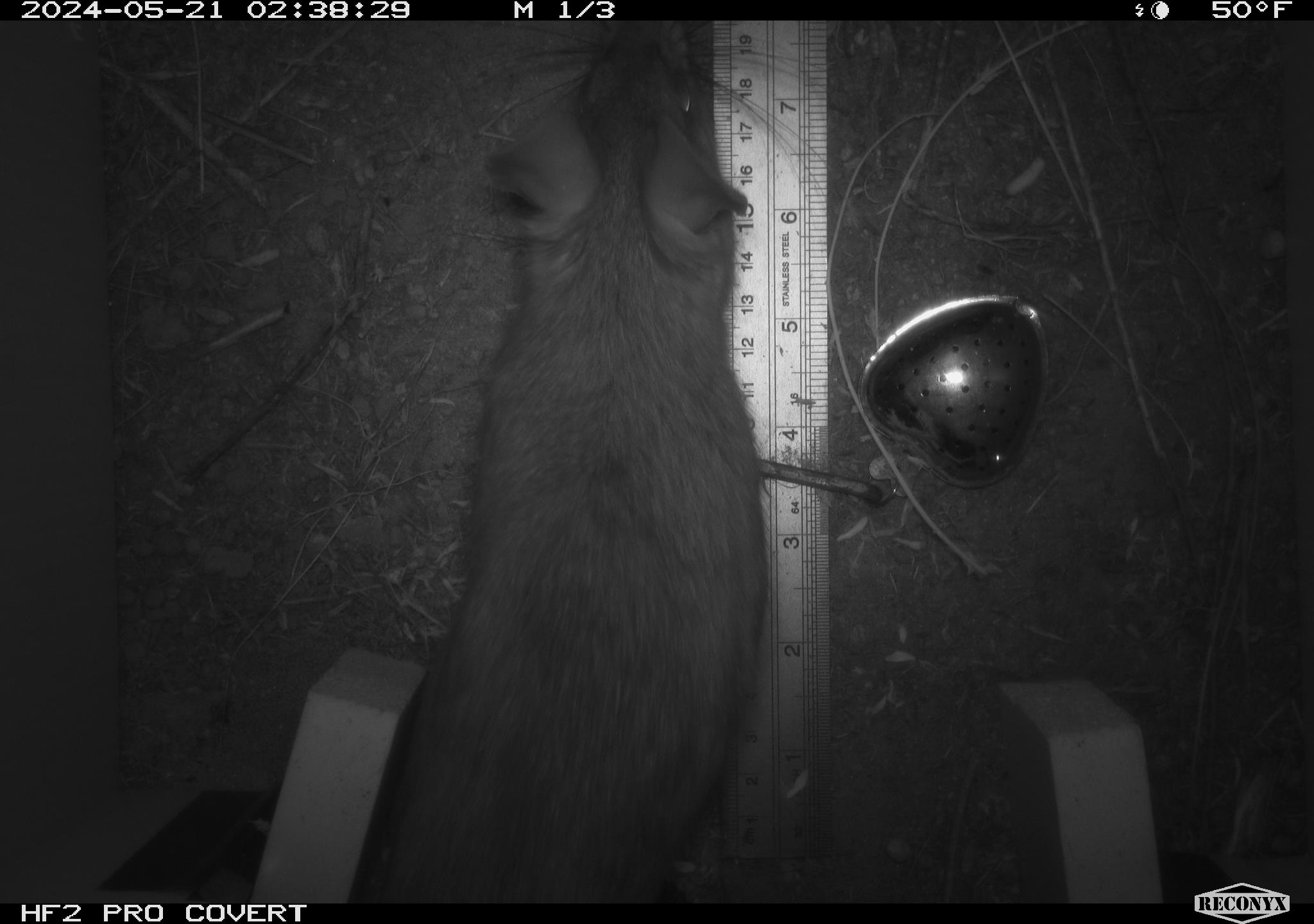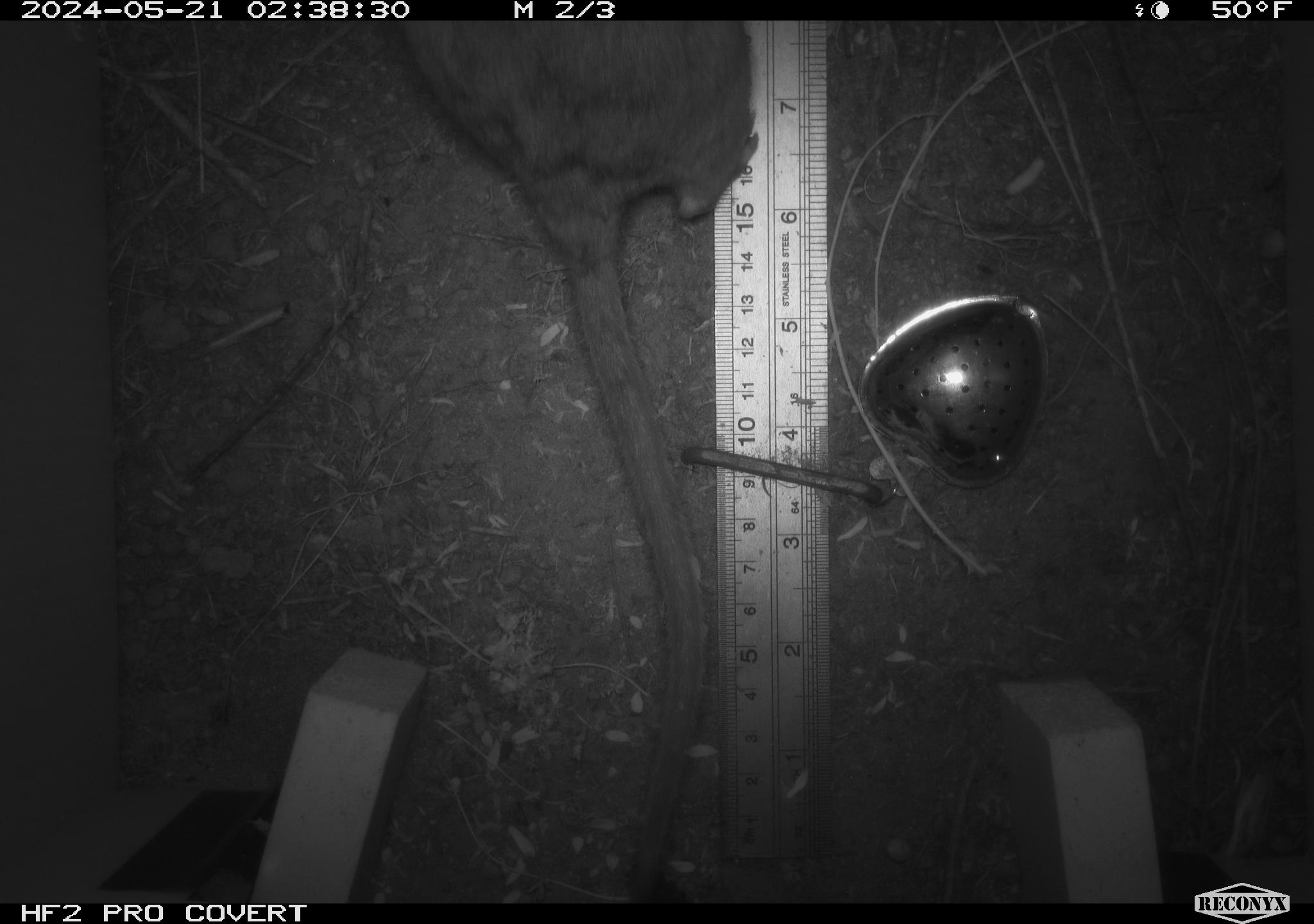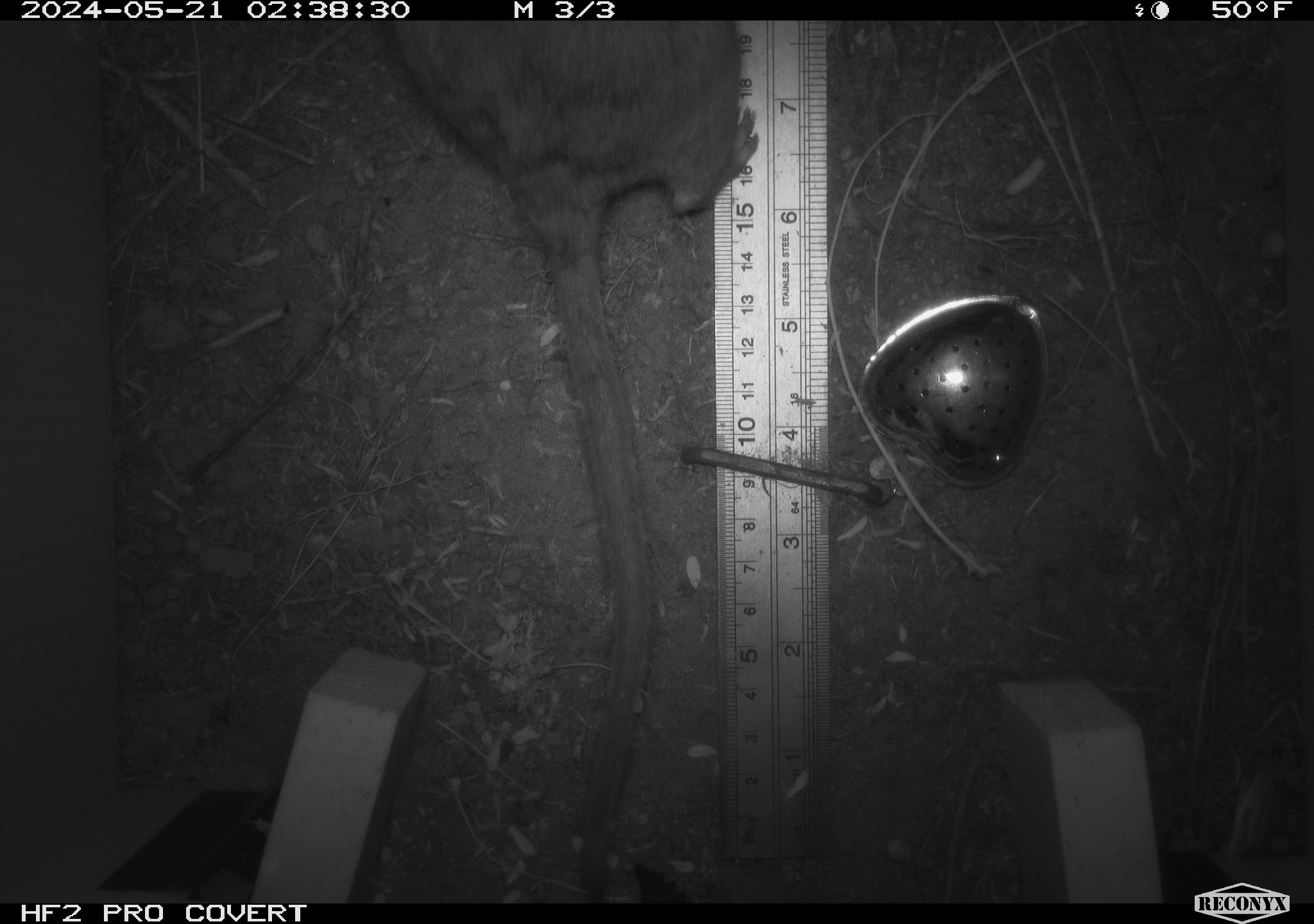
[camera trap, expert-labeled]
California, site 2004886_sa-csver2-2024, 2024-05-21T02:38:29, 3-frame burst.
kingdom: Animalia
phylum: Chordata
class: Mammalia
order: Rodentia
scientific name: Rodentia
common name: rodent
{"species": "rodent (Rodentia)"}